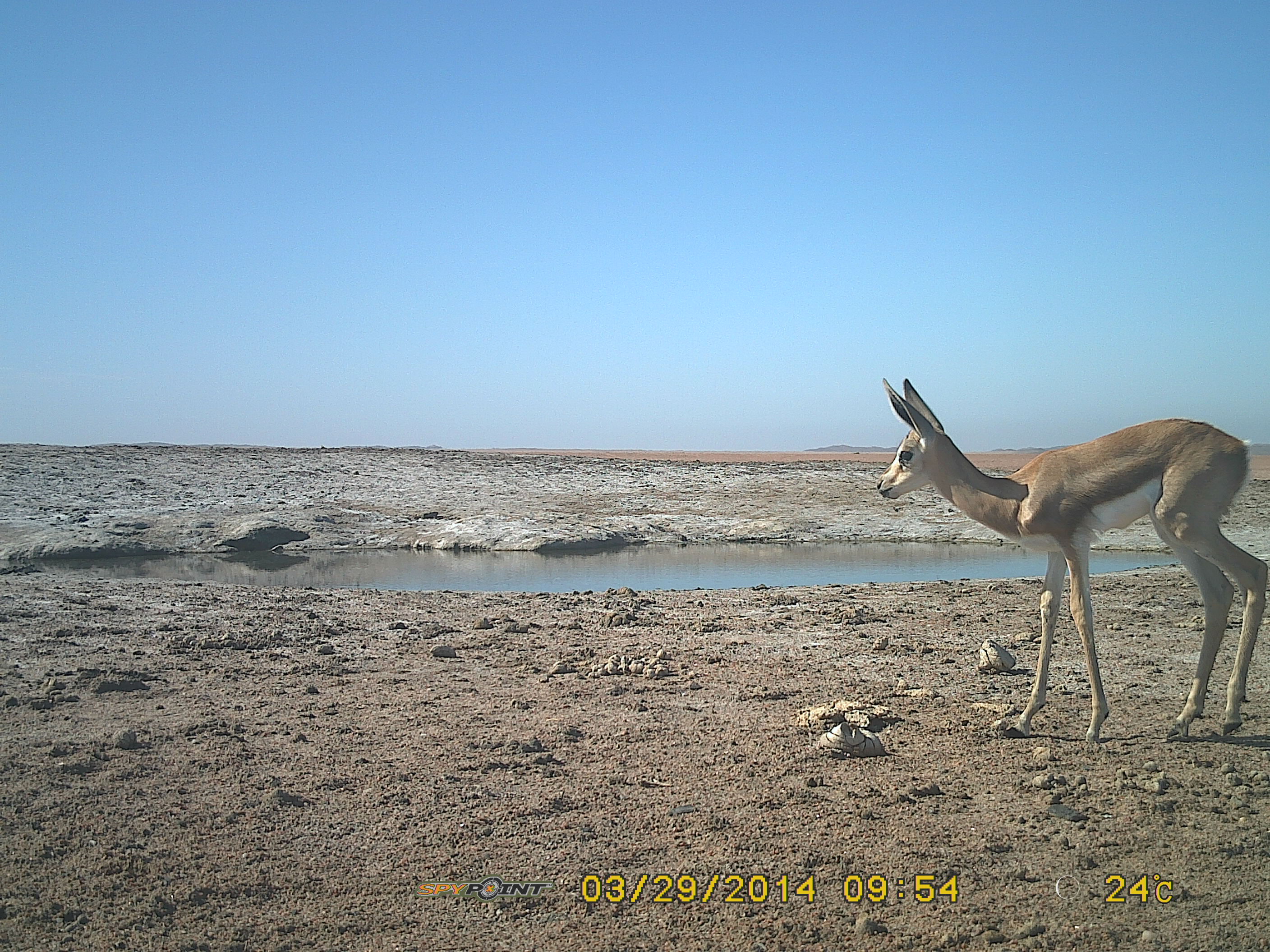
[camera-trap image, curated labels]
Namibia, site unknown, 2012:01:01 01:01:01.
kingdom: Animalia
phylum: Chordata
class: Mammalia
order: Artiodactyla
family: Bovidae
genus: Antidorcas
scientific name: Antidorcas marsupialis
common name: springbok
Antidorcas marsupialis (springbok).